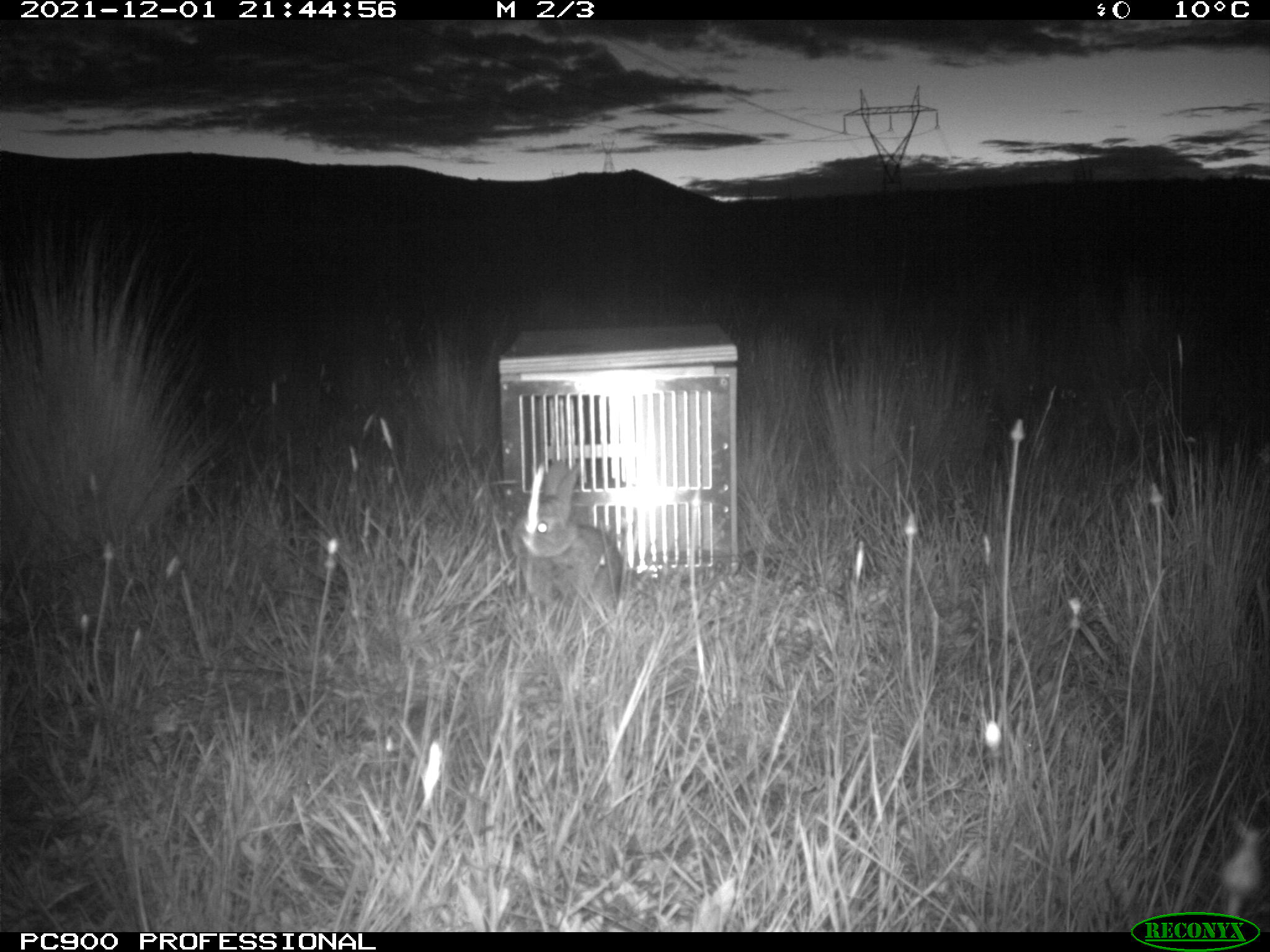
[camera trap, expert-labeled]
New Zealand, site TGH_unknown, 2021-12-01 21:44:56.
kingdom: Animalia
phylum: Chordata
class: Mammalia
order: Lagomorpha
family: Leporidae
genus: Oryctolagus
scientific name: Oryctolagus cuniculus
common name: european rabbit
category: rabbit